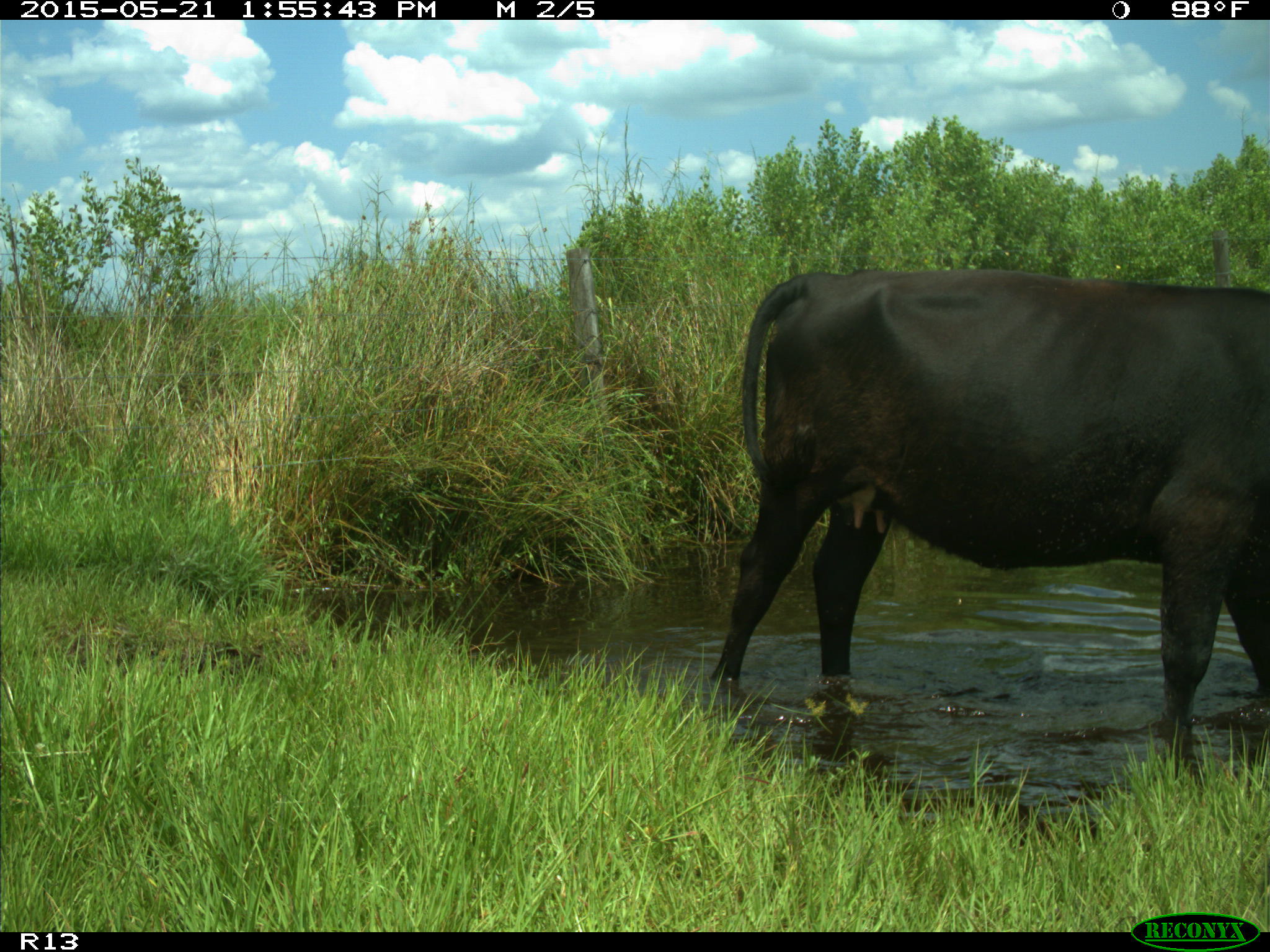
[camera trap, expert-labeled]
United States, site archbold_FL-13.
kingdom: Animalia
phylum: Chordata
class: Mammalia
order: Artiodactyla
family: Bovidae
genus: Bos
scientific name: Bos taurus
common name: domestic cow